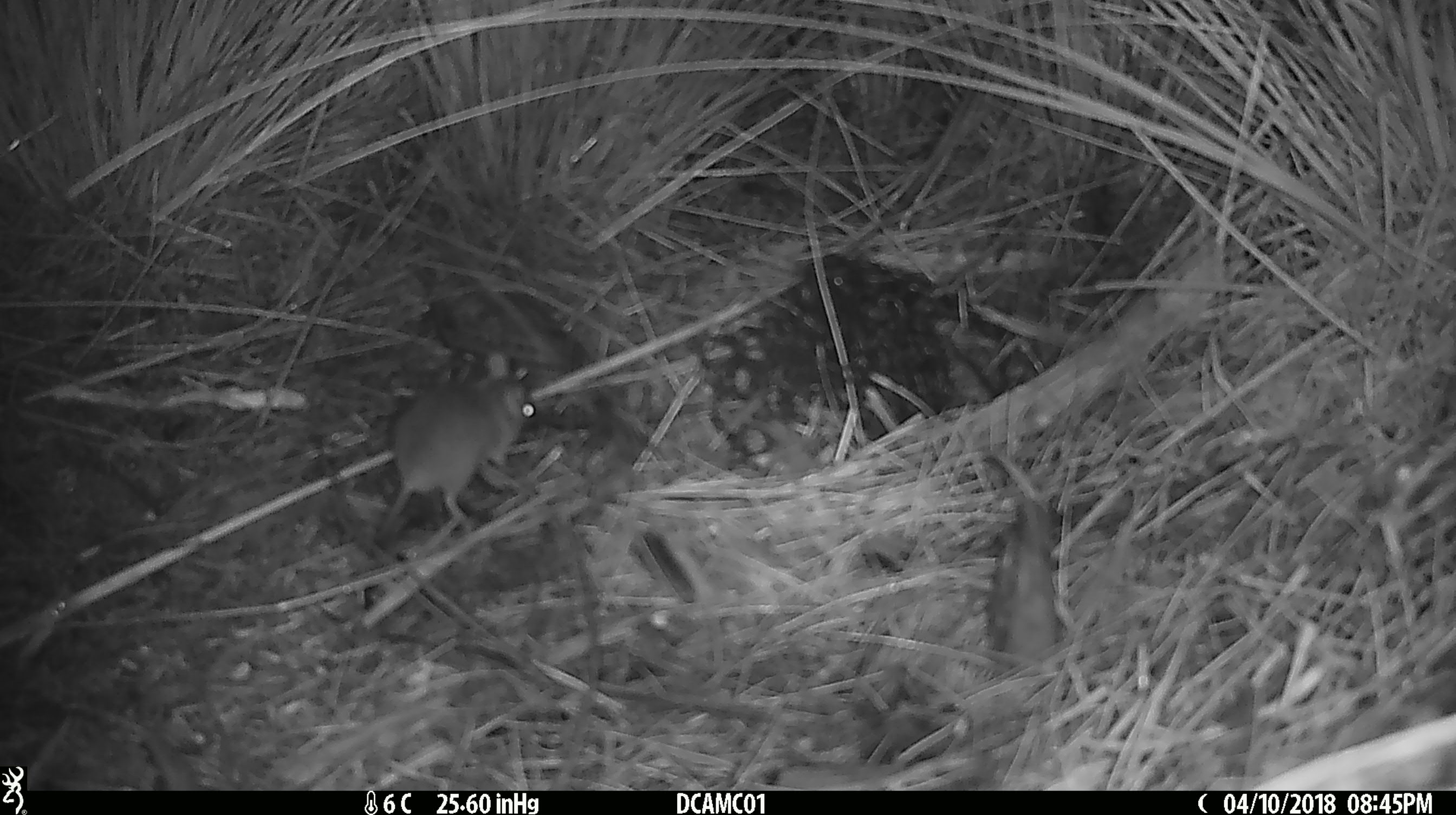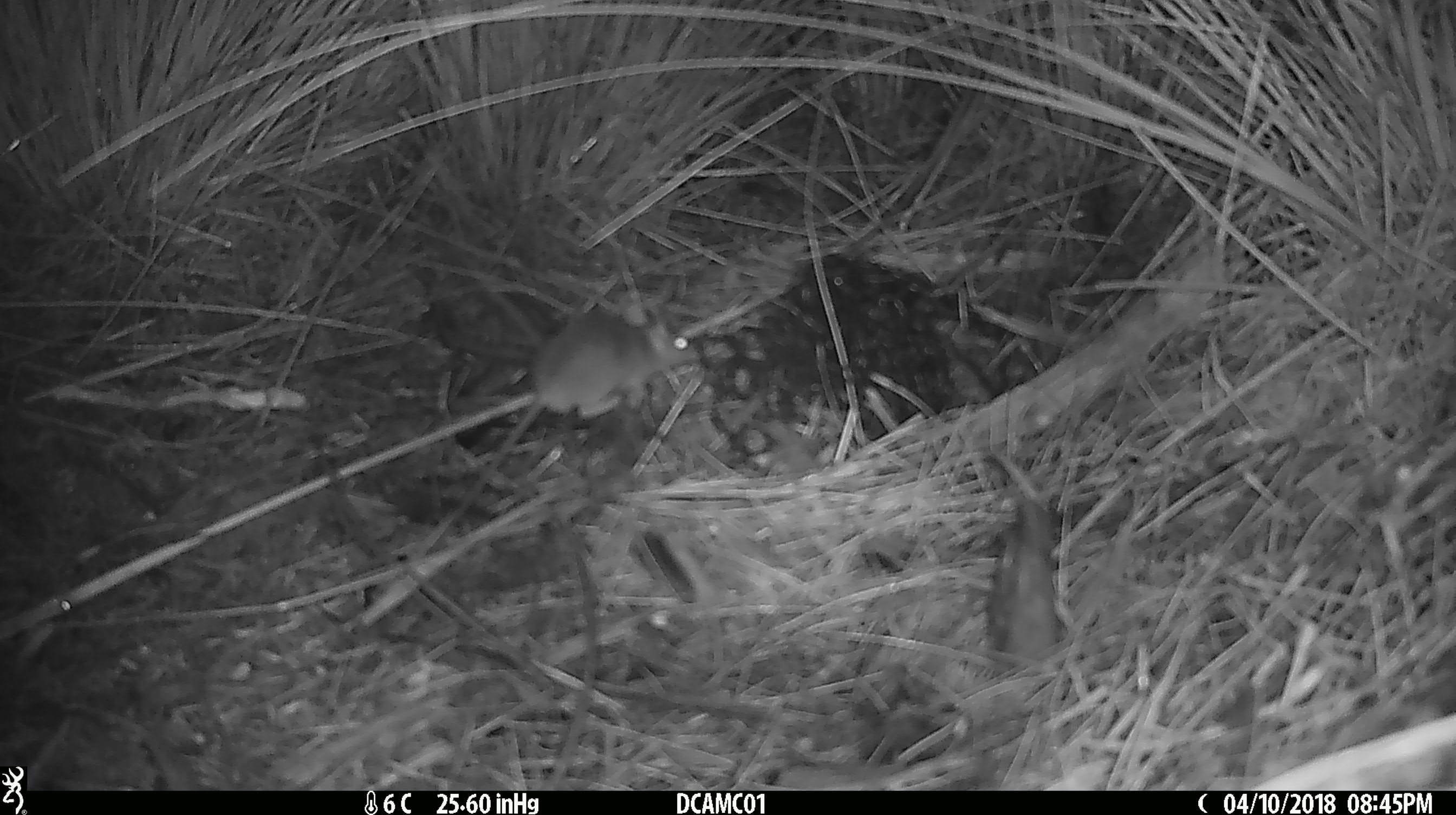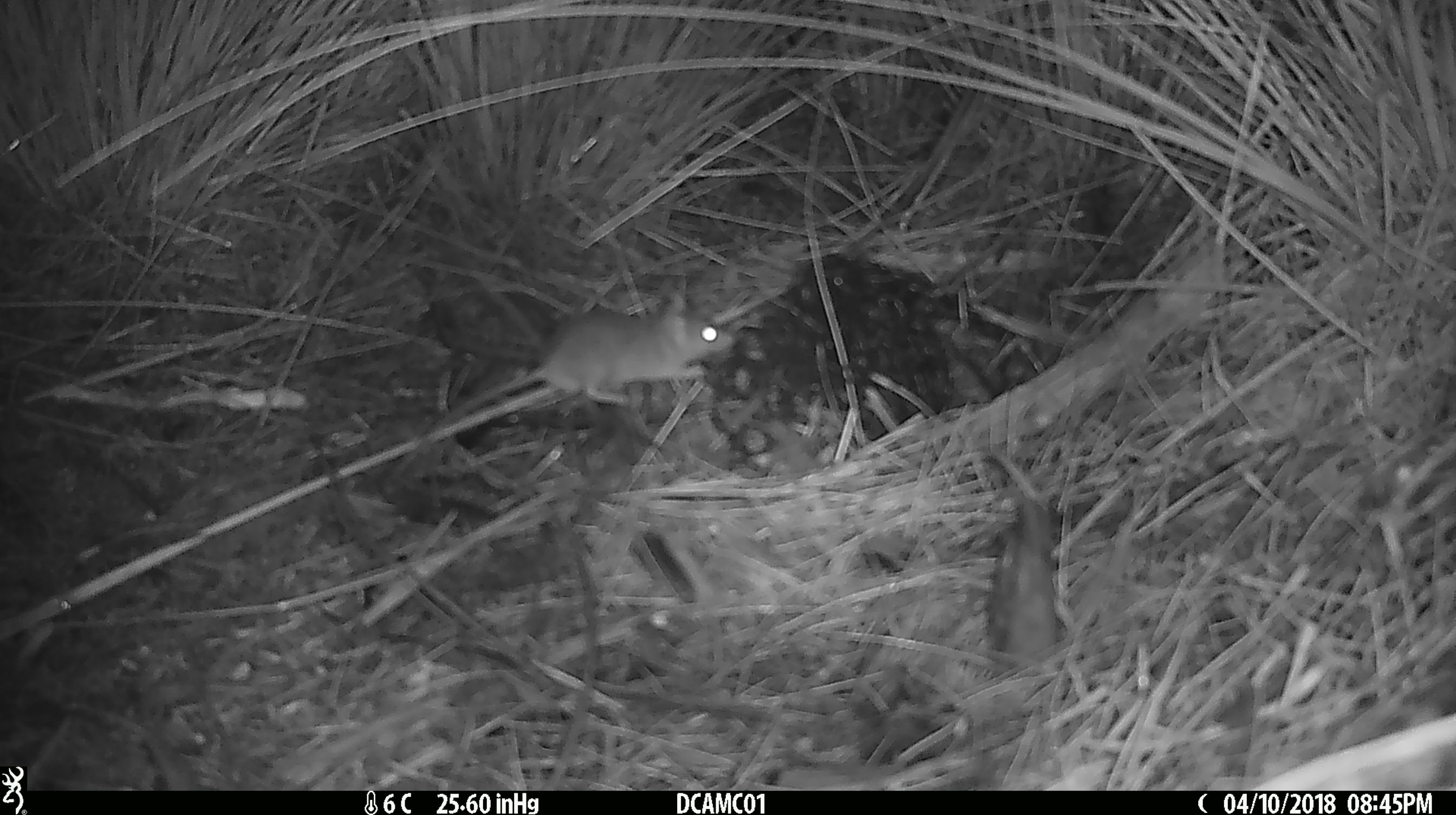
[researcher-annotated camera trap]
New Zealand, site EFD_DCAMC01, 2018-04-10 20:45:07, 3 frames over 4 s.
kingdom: Animalia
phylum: Chordata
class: Mammalia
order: Rodentia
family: Muridae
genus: Mus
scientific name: Mus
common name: mouse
Mouse (Mus).